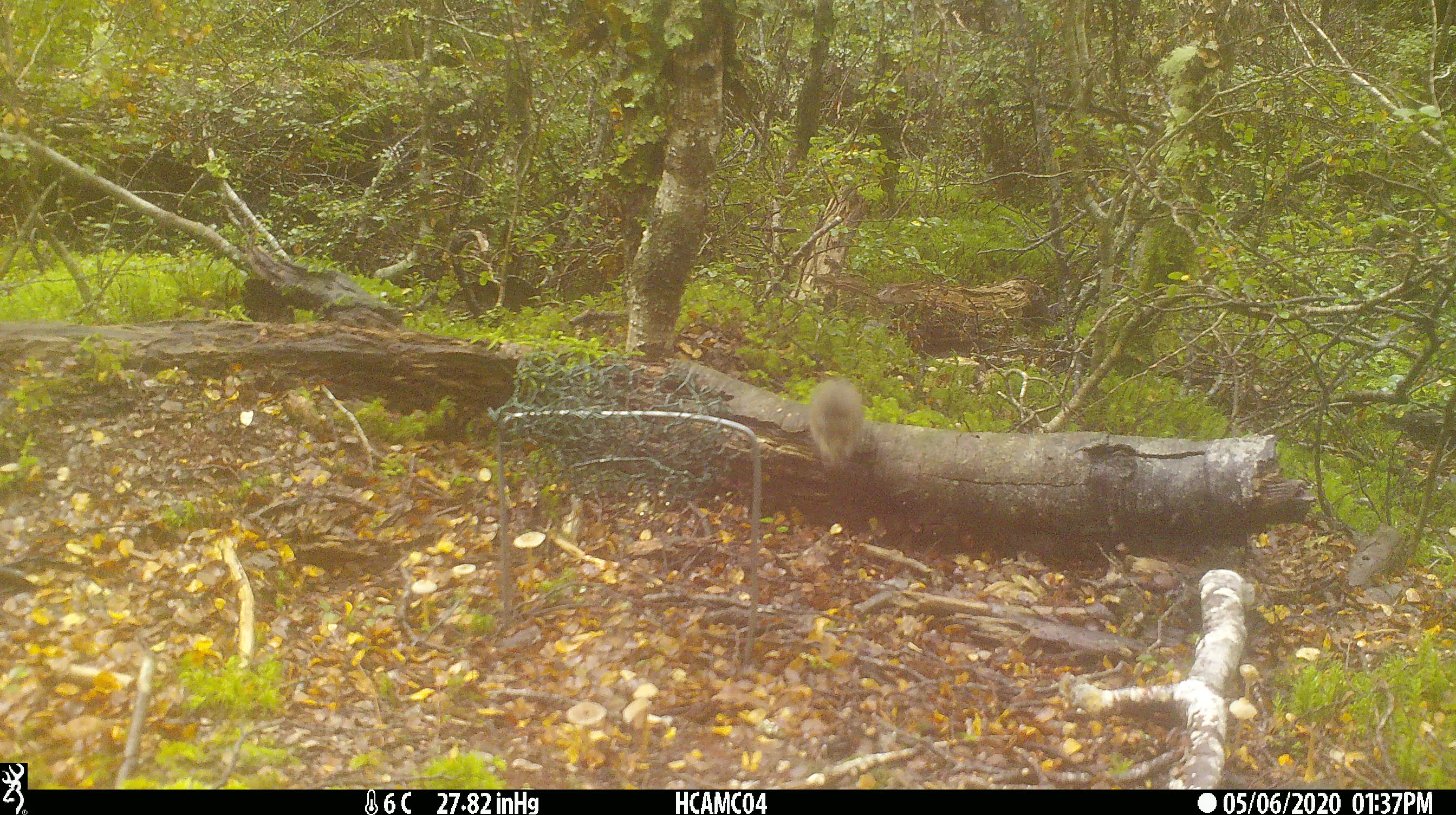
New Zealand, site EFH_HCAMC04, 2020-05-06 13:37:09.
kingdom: Animalia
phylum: Chordata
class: Mammalia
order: Rodentia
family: Muridae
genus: Mus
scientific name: Mus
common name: mouse